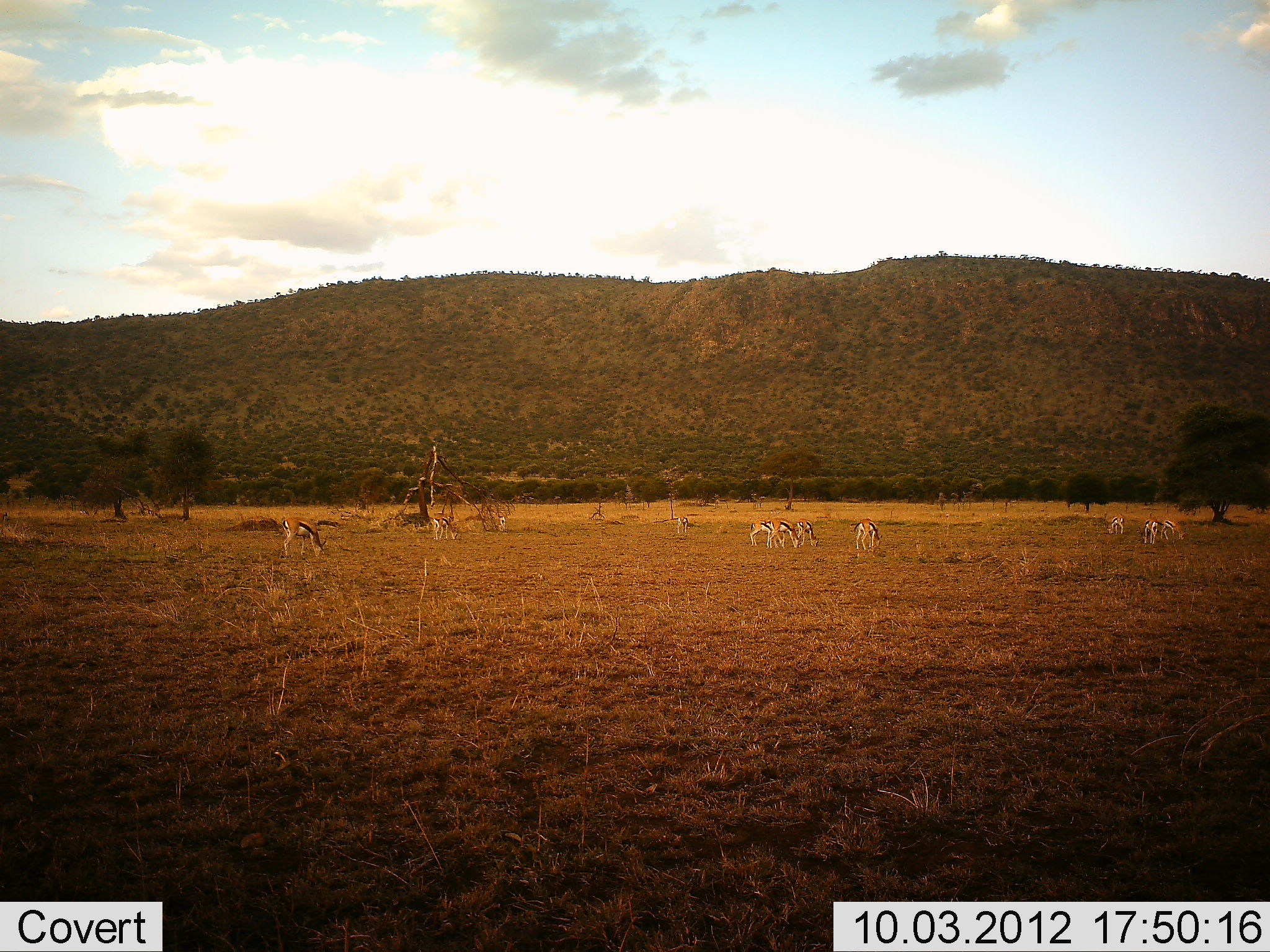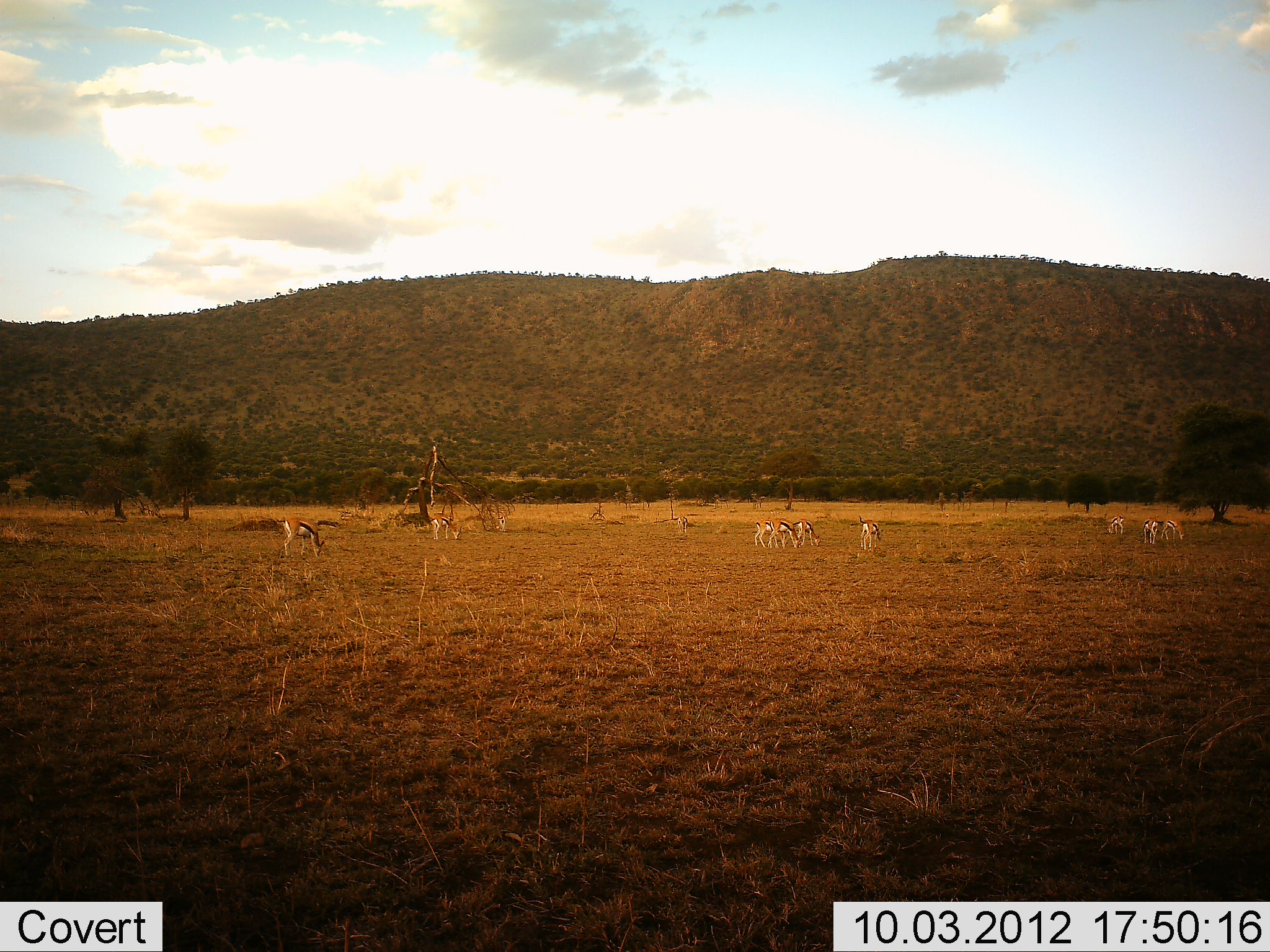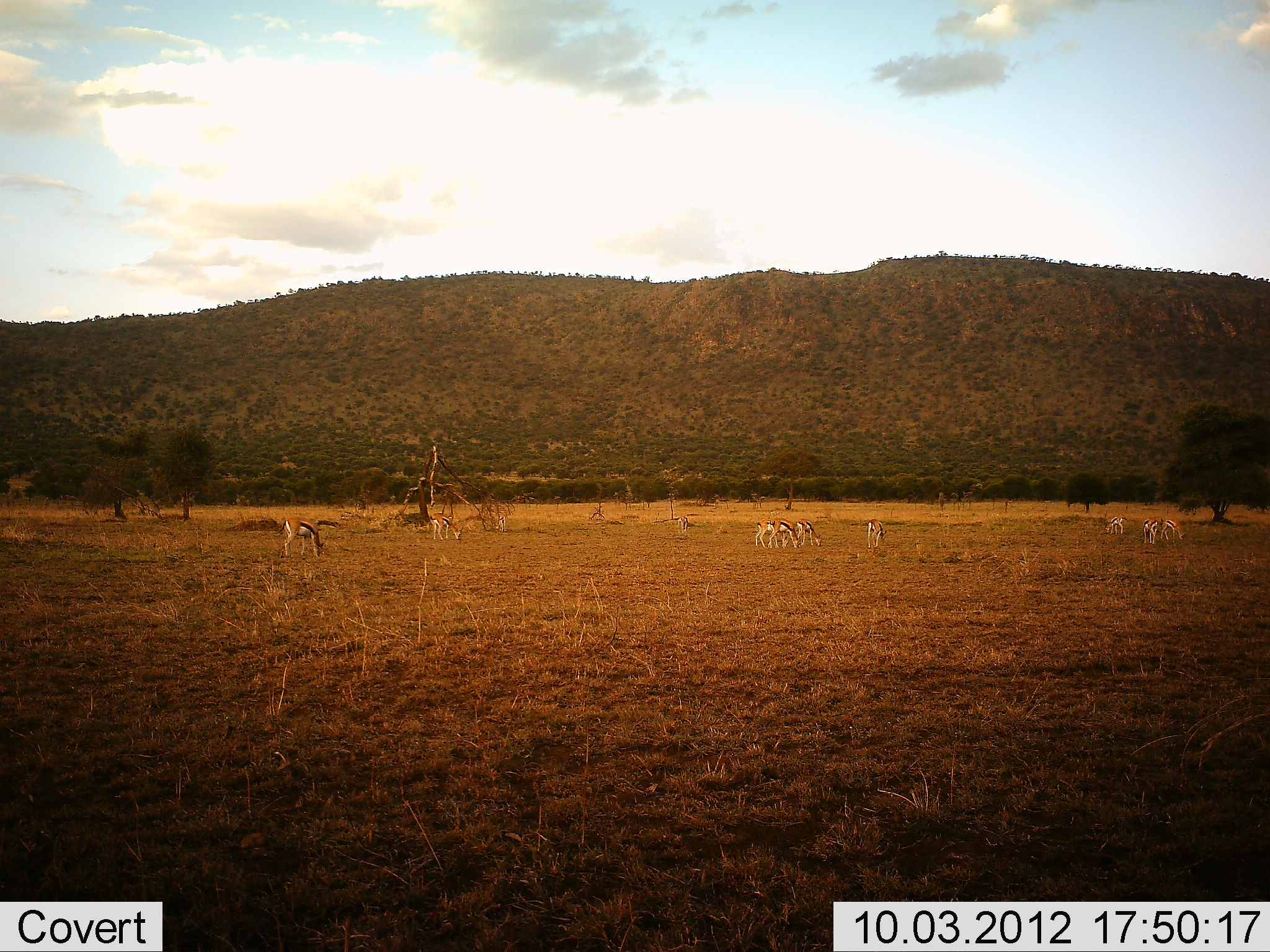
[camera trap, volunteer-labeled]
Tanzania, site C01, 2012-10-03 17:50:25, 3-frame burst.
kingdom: Animalia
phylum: Chordata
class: Mammalia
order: Artiodactyla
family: Bovidae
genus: Eudorcas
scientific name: Eudorcas thomsonii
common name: thomson's gazelle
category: gazellethomsons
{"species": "gazellethomsons (thomson's gazelle) (Eudorcas thomsonii)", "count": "11-50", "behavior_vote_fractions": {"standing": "30%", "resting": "0%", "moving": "20%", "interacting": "0%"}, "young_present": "0%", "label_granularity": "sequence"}